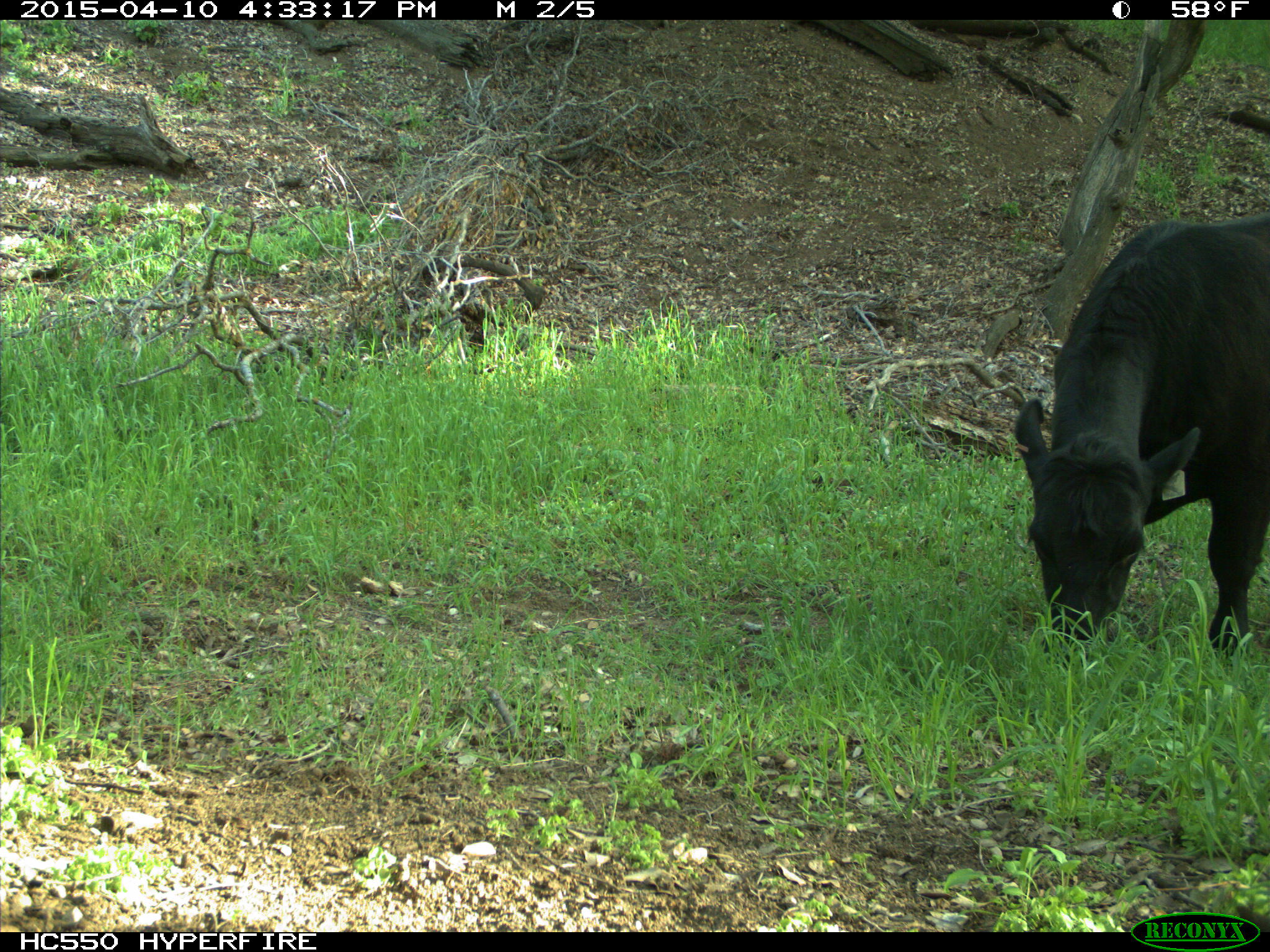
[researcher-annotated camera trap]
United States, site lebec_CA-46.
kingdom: Animalia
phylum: Chordata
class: Mammalia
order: Artiodactyla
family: Bovidae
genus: Bos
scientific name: Bos taurus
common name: domestic cow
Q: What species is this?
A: Bos taurus (domestic cow).